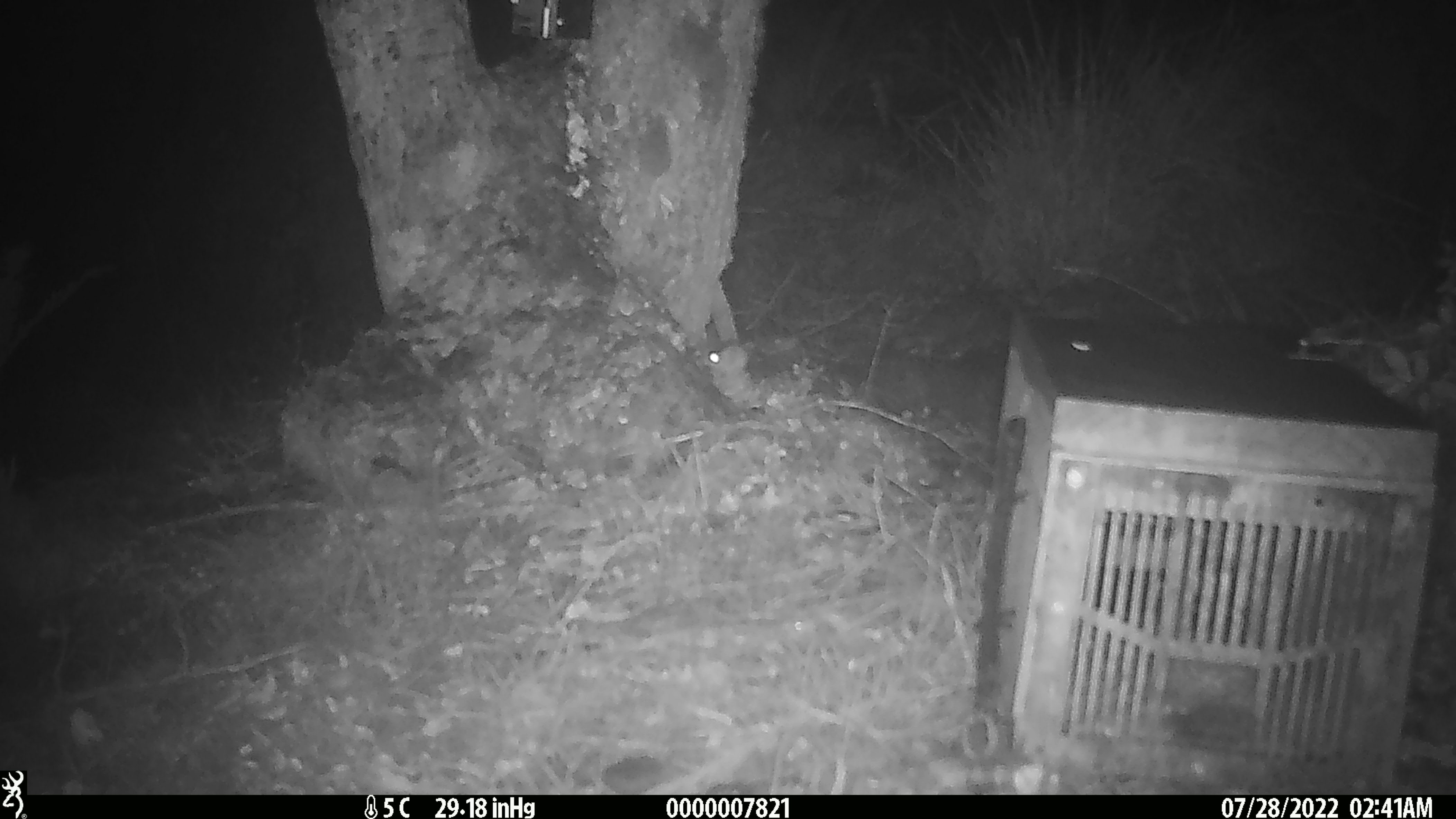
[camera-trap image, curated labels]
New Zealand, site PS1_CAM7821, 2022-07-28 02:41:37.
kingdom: Animalia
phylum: Chordata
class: Mammalia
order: Rodentia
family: Muridae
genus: Mus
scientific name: Mus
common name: mouse